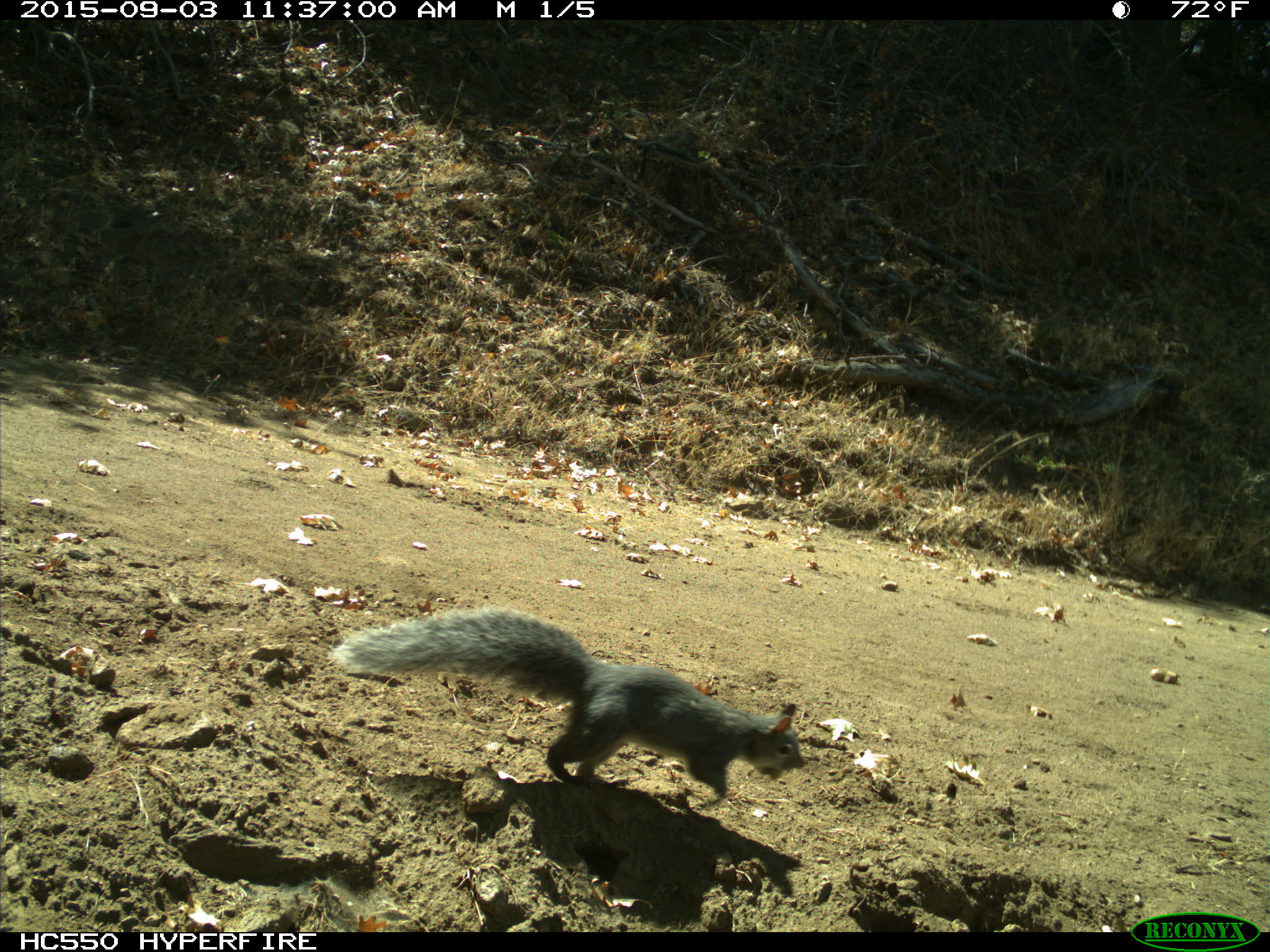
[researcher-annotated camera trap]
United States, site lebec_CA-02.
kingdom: Animalia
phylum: Chordata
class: Mammalia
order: Rodentia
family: Sciuridae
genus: Sciurus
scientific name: Sciurus carolinensis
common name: eastern gray squirrel